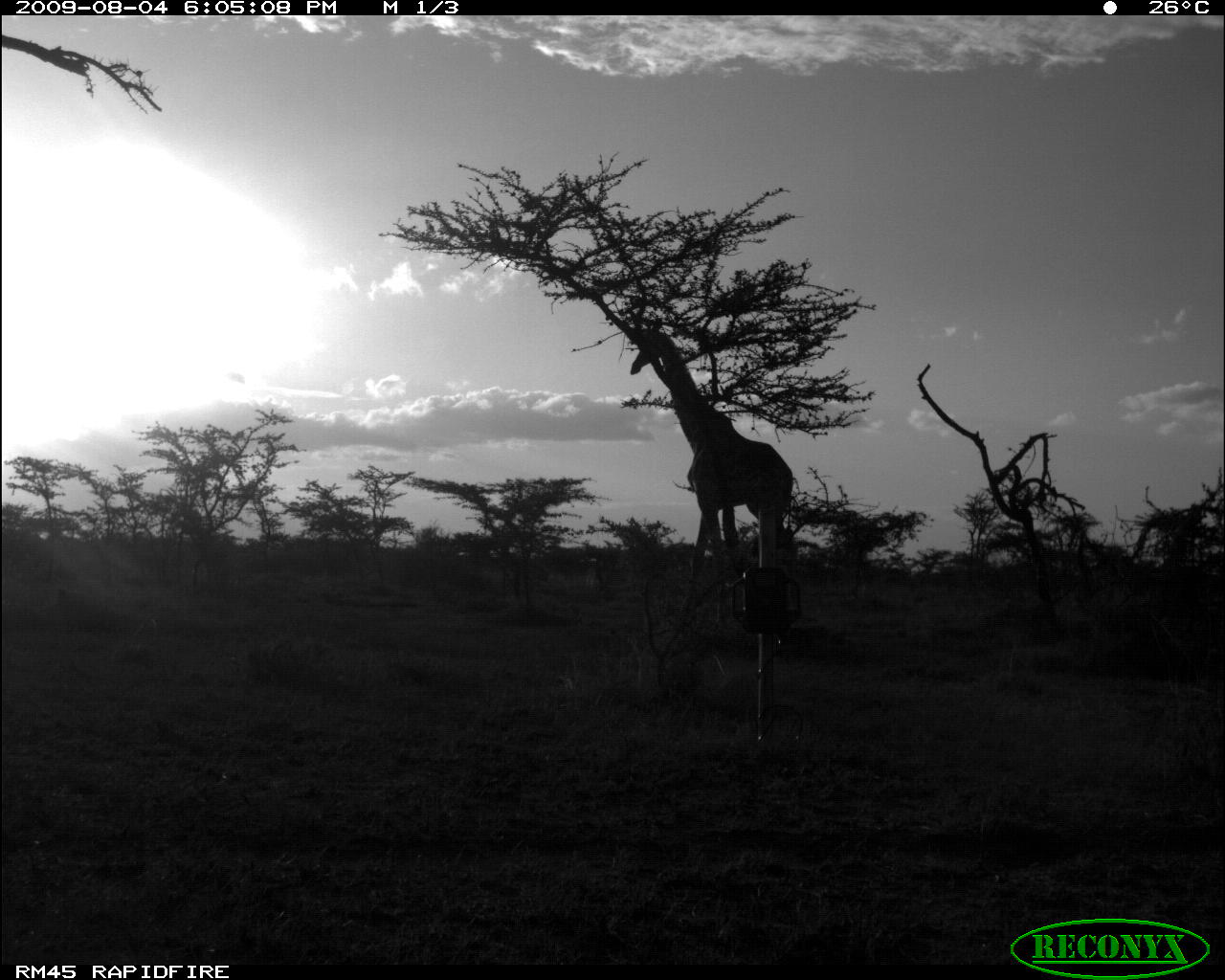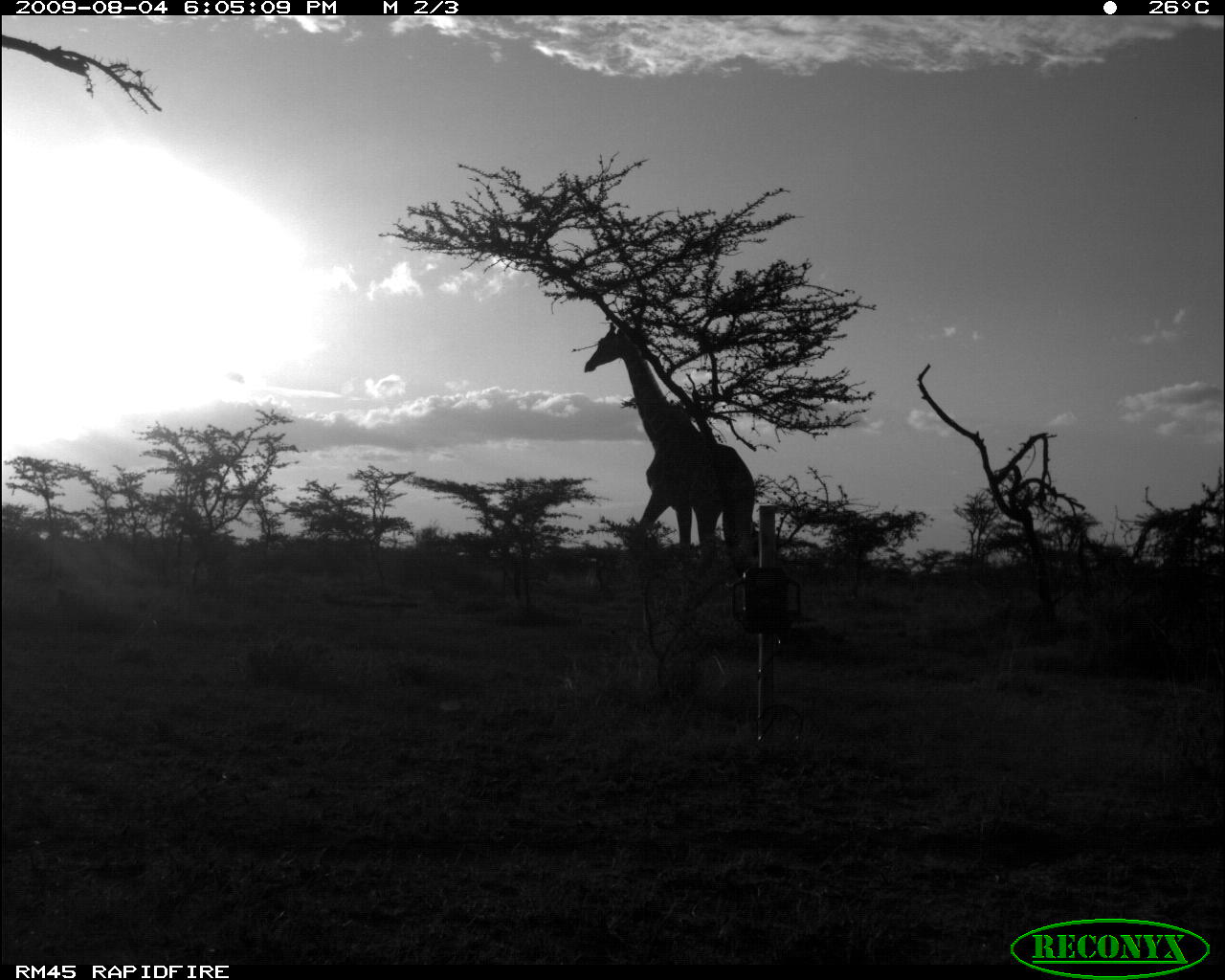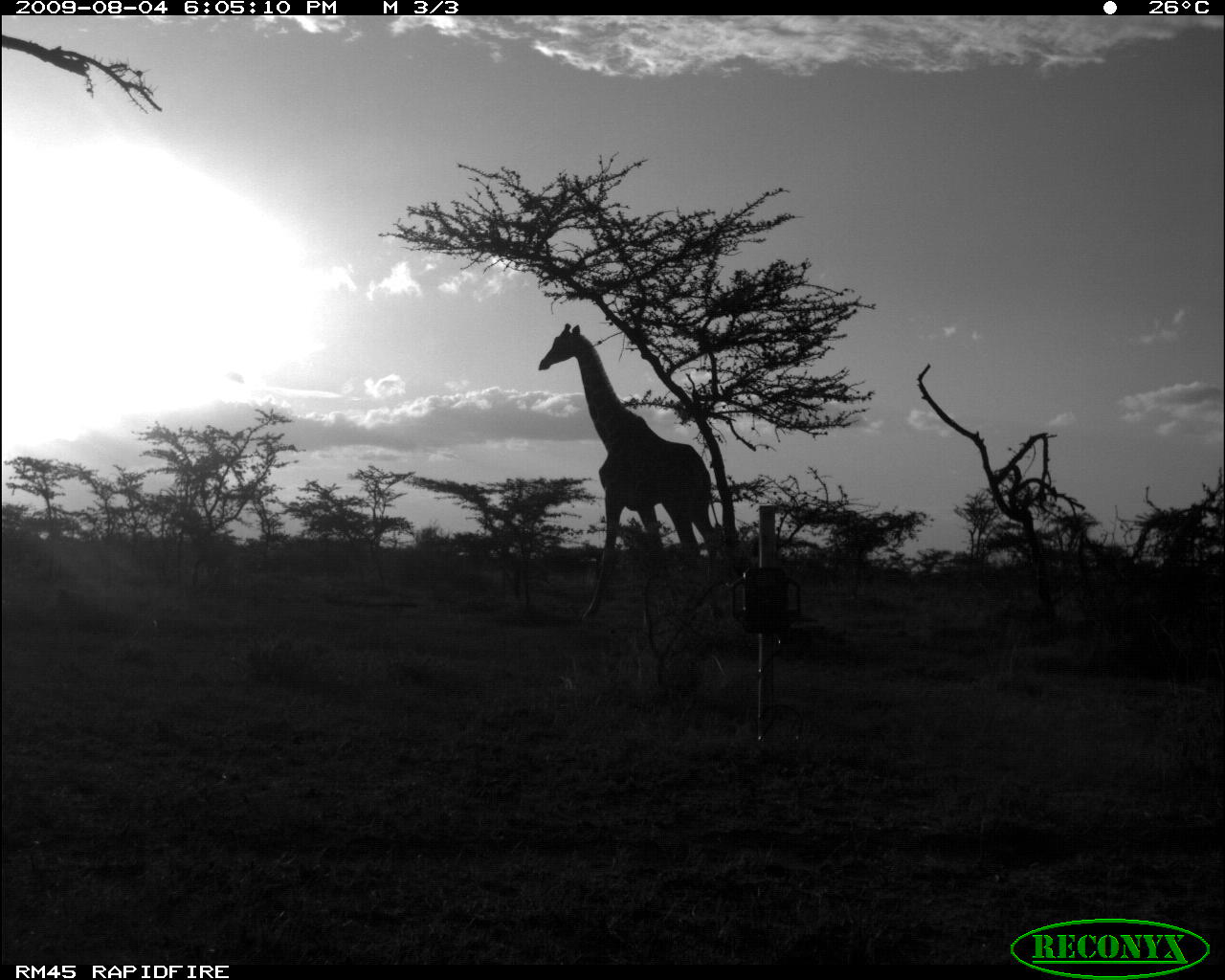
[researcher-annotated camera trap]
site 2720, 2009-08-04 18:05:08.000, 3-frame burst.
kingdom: Animalia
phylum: Chordata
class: Mammalia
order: Artiodactyla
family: Giraffidae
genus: Giraffa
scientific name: Giraffa camelopardalis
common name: giraffe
Giraffa camelopardalis (giraffe), count 1.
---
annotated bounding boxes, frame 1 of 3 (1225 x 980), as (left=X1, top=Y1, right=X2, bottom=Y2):
giraffa camelopardalis: (left=628, top=330, right=795, bottom=616)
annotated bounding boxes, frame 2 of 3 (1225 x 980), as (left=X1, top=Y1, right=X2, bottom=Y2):
giraffa camelopardalis: (left=584, top=325, right=759, bottom=585)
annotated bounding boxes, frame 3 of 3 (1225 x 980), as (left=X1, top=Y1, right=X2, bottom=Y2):
giraffa camelopardalis: (left=538, top=323, right=724, bottom=628)